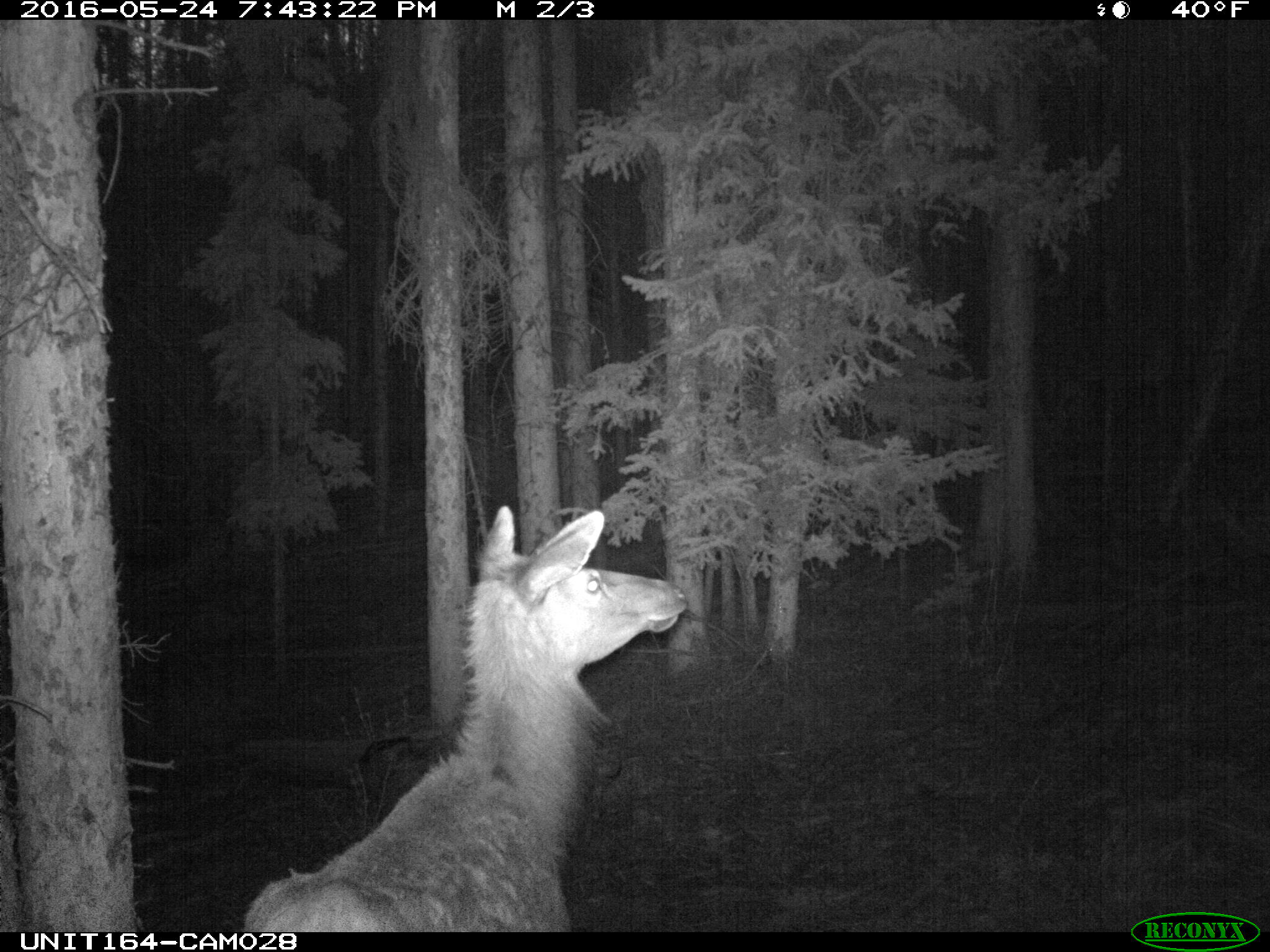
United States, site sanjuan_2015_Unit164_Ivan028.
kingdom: Animalia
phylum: Chordata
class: Mammalia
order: Artiodactyla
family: Cervidae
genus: Cervus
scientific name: Cervus elaphus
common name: red deer